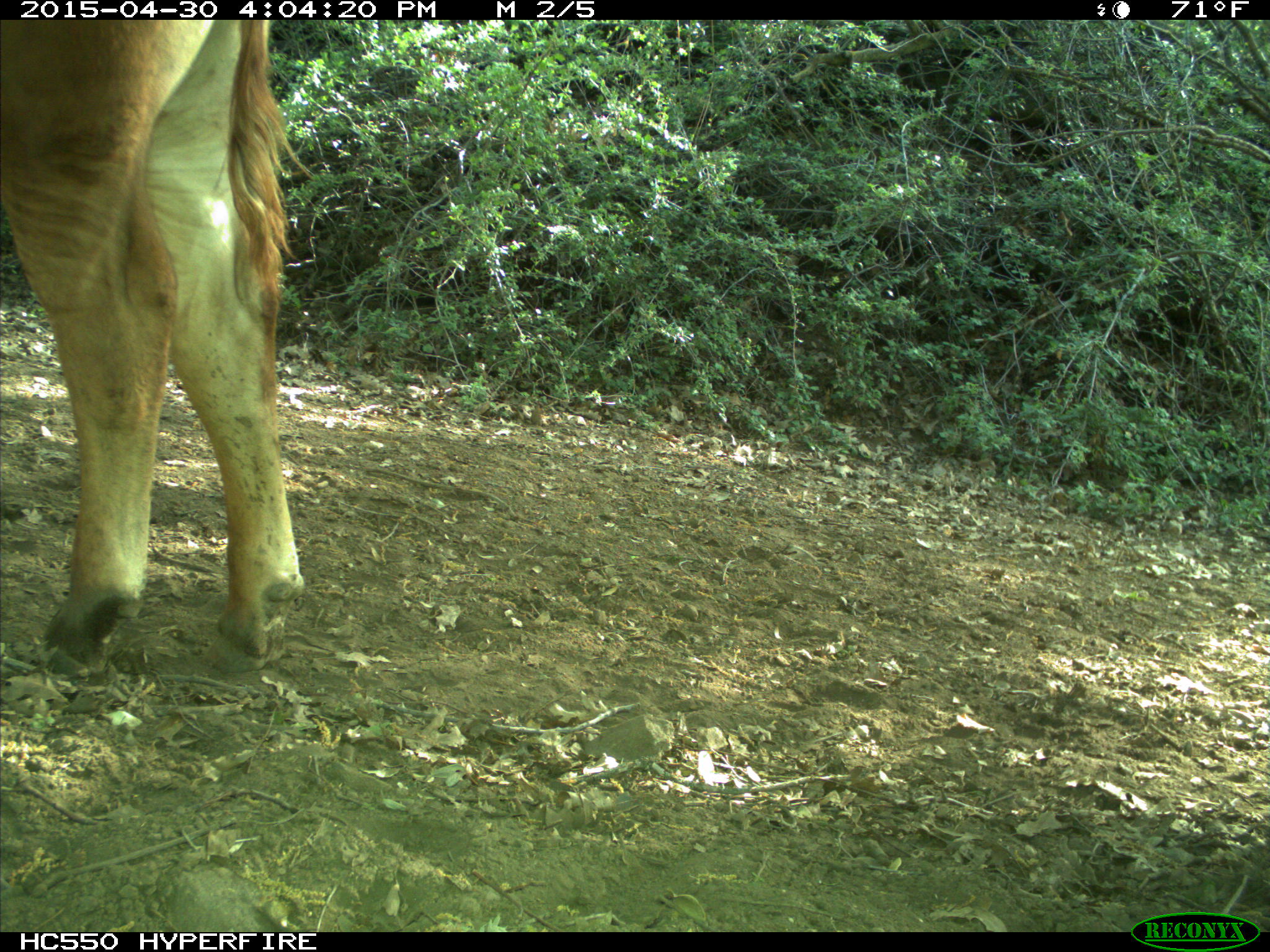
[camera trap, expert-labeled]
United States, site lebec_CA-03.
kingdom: Animalia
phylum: Chordata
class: Mammalia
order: Artiodactyla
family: Bovidae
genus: Bos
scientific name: Bos taurus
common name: domestic cow